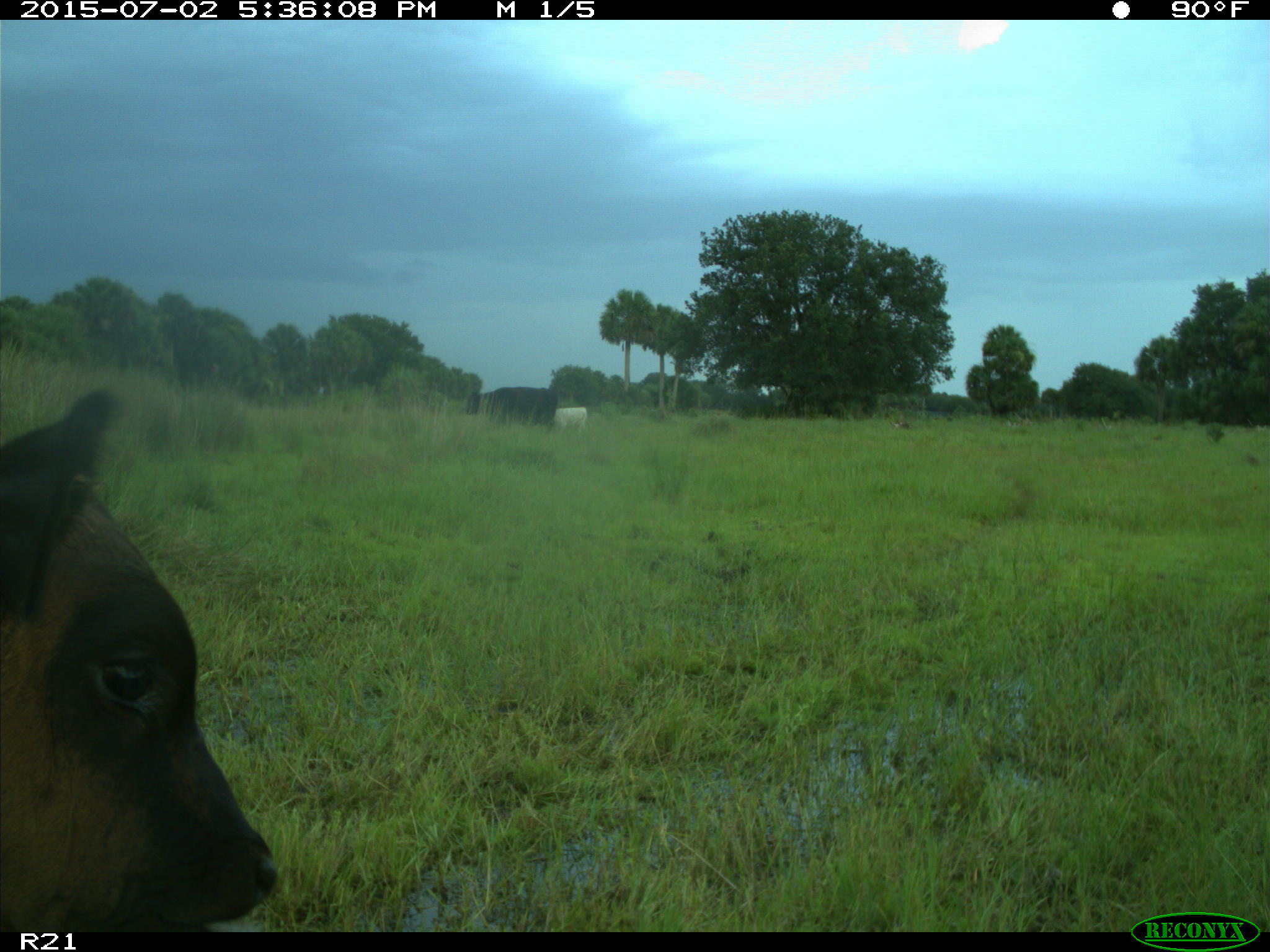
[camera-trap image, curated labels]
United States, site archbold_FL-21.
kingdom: Animalia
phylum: Chordata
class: Mammalia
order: Artiodactyla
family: Bovidae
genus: Bos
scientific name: Bos taurus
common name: domestic cow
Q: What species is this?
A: Bos taurus (domestic cow).